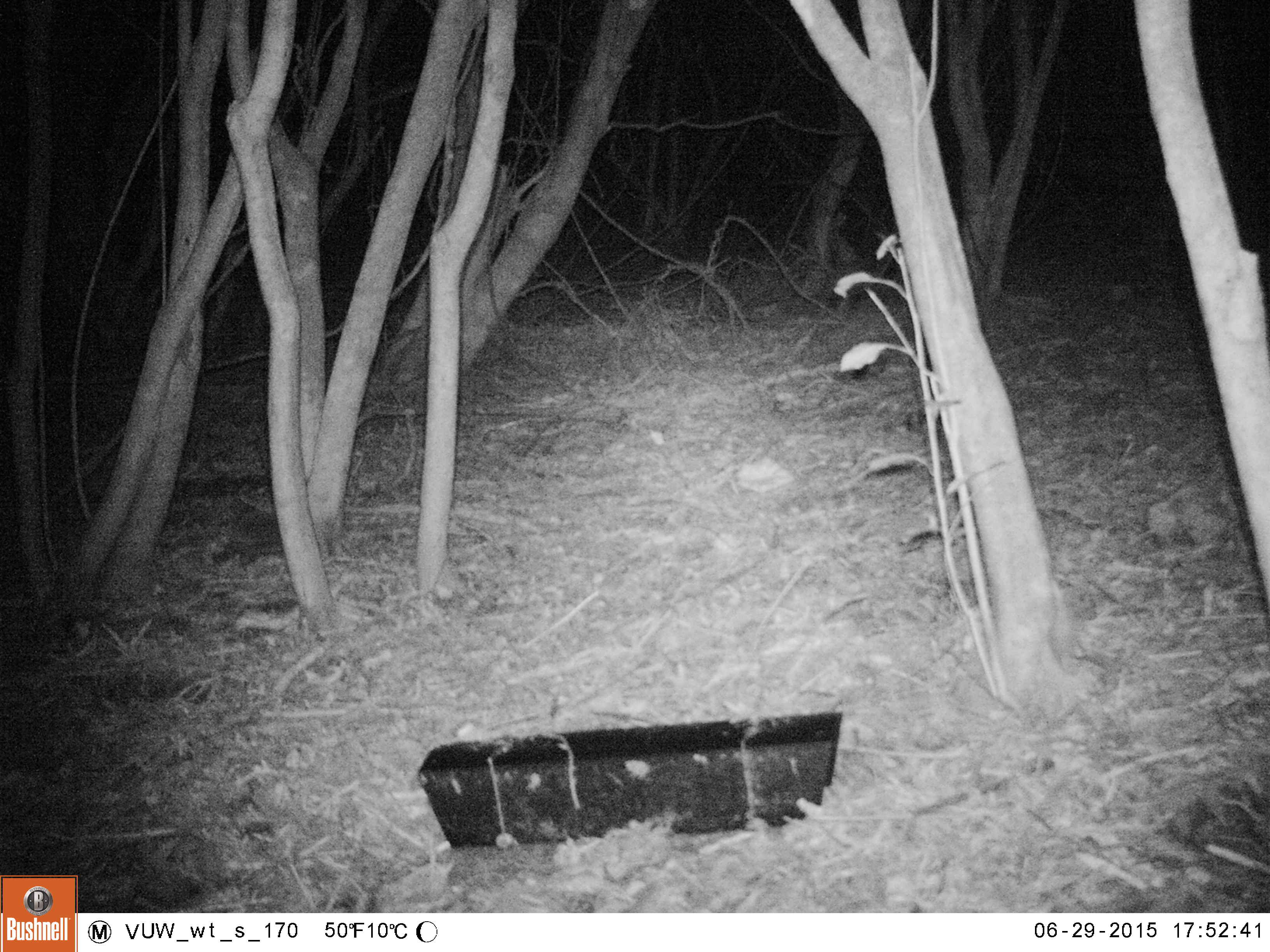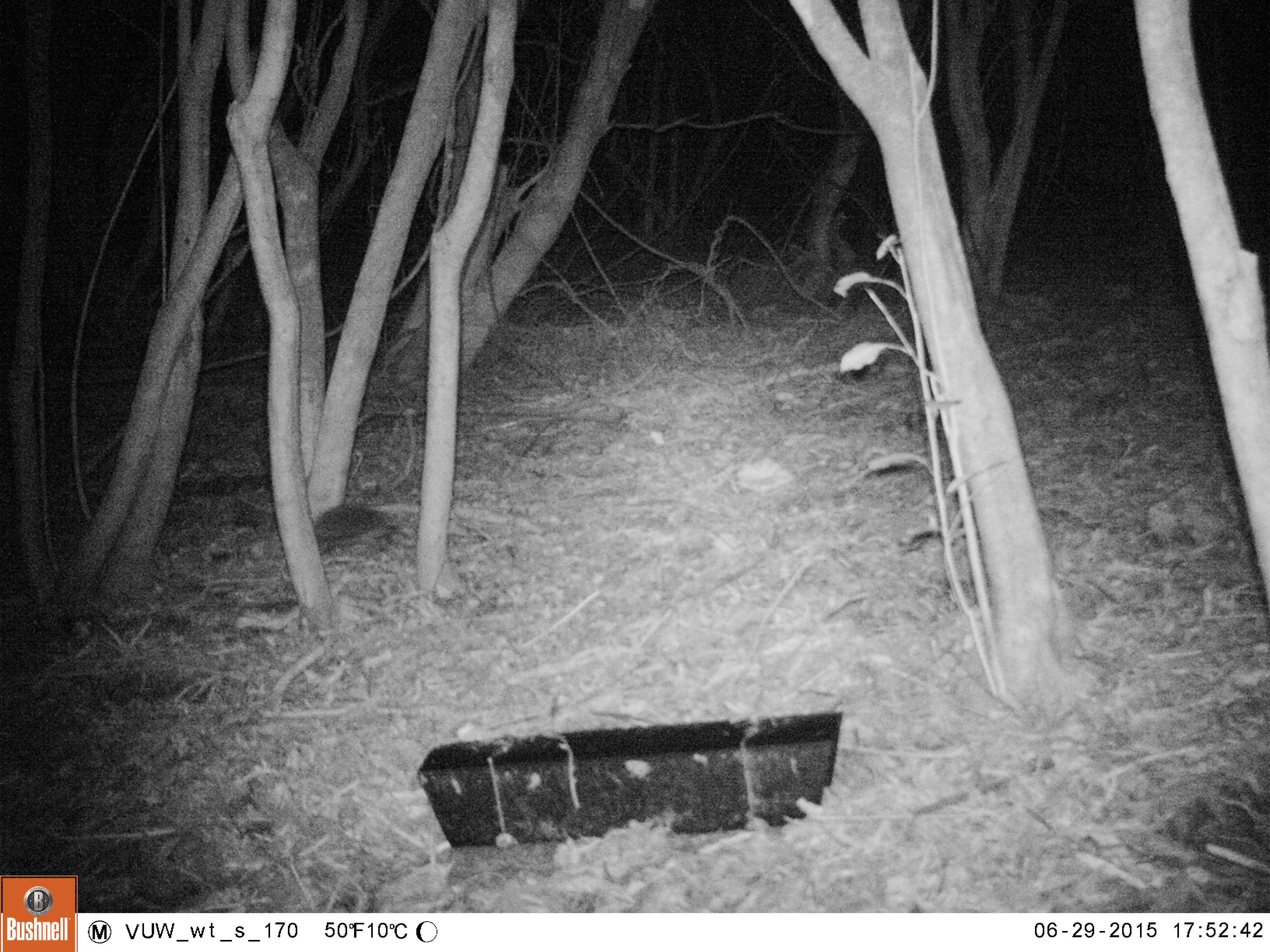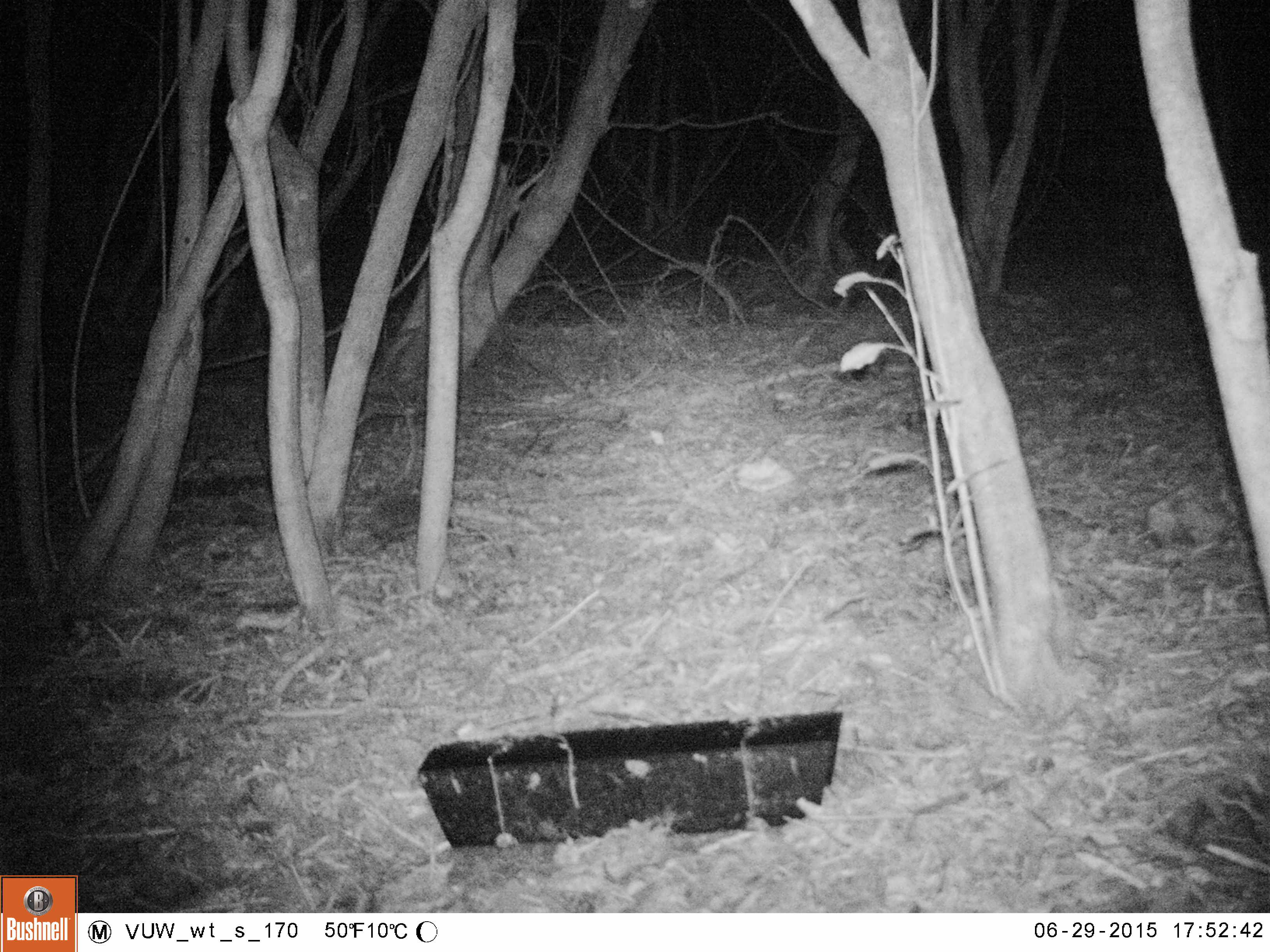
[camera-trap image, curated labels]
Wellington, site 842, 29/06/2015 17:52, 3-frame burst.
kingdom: Animalia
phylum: Chordata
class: Mammalia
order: Eulipotyphla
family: Erinaceidae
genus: Erinaceus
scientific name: Erinaceus europaeus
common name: hedgehog